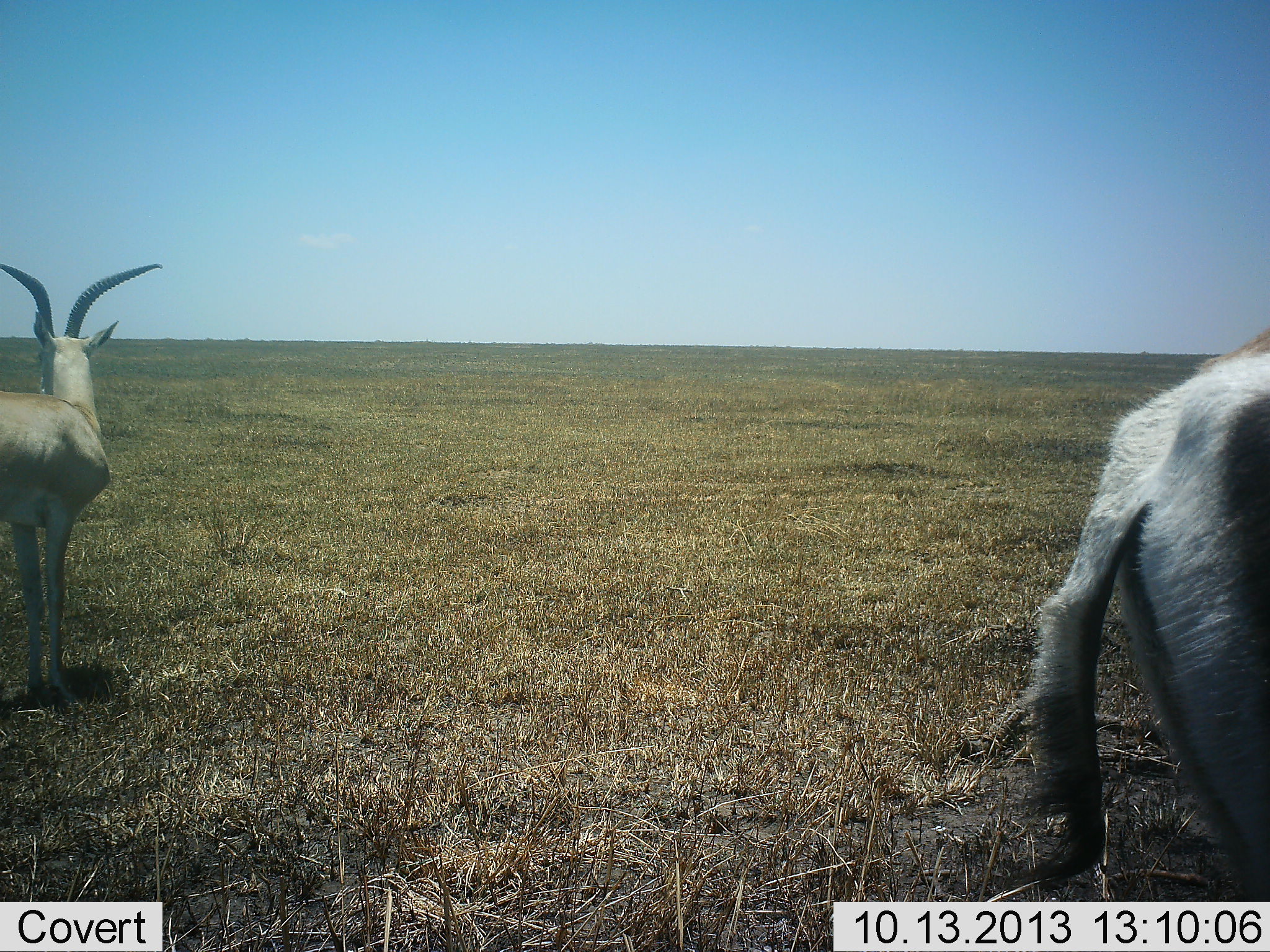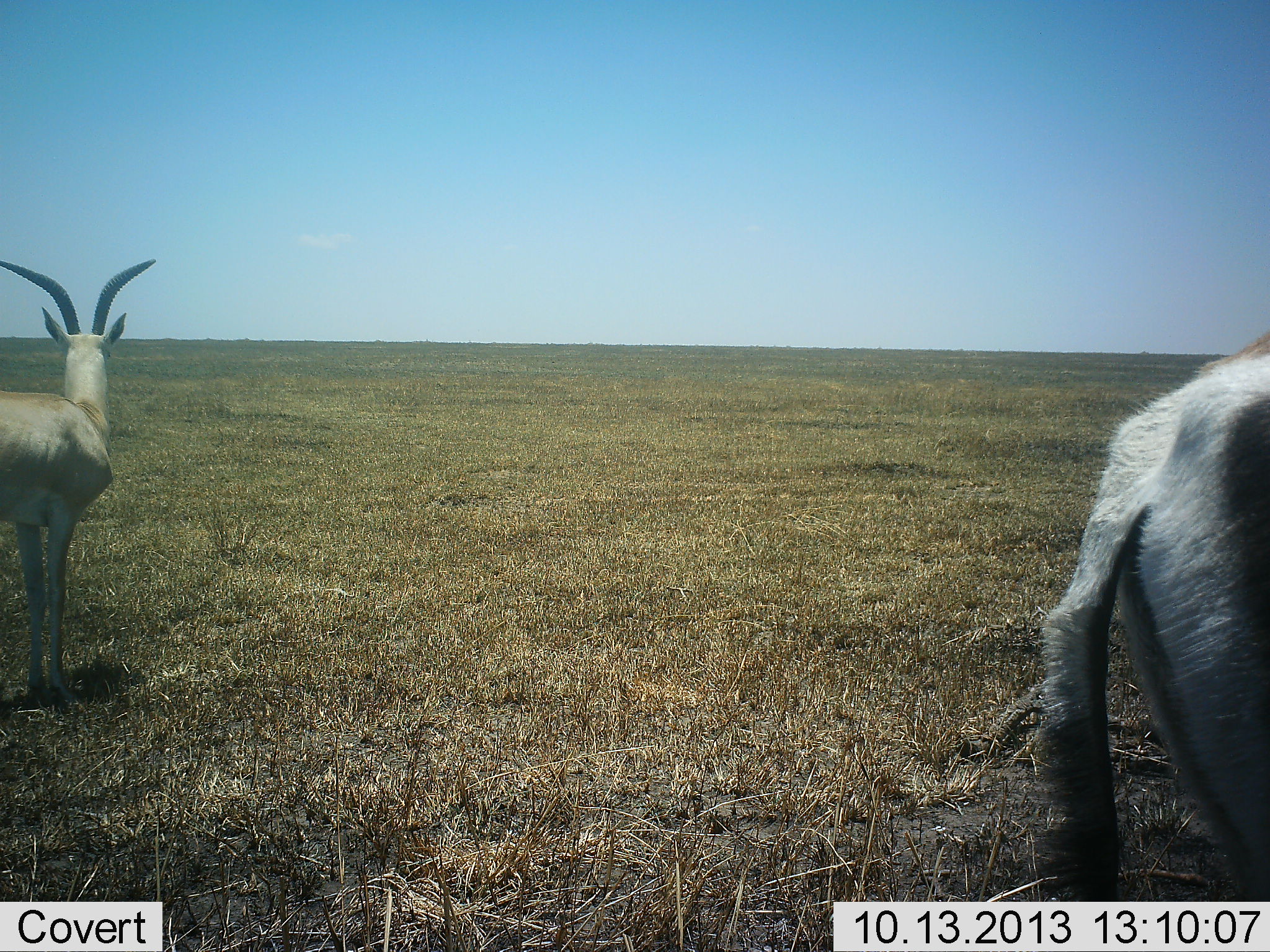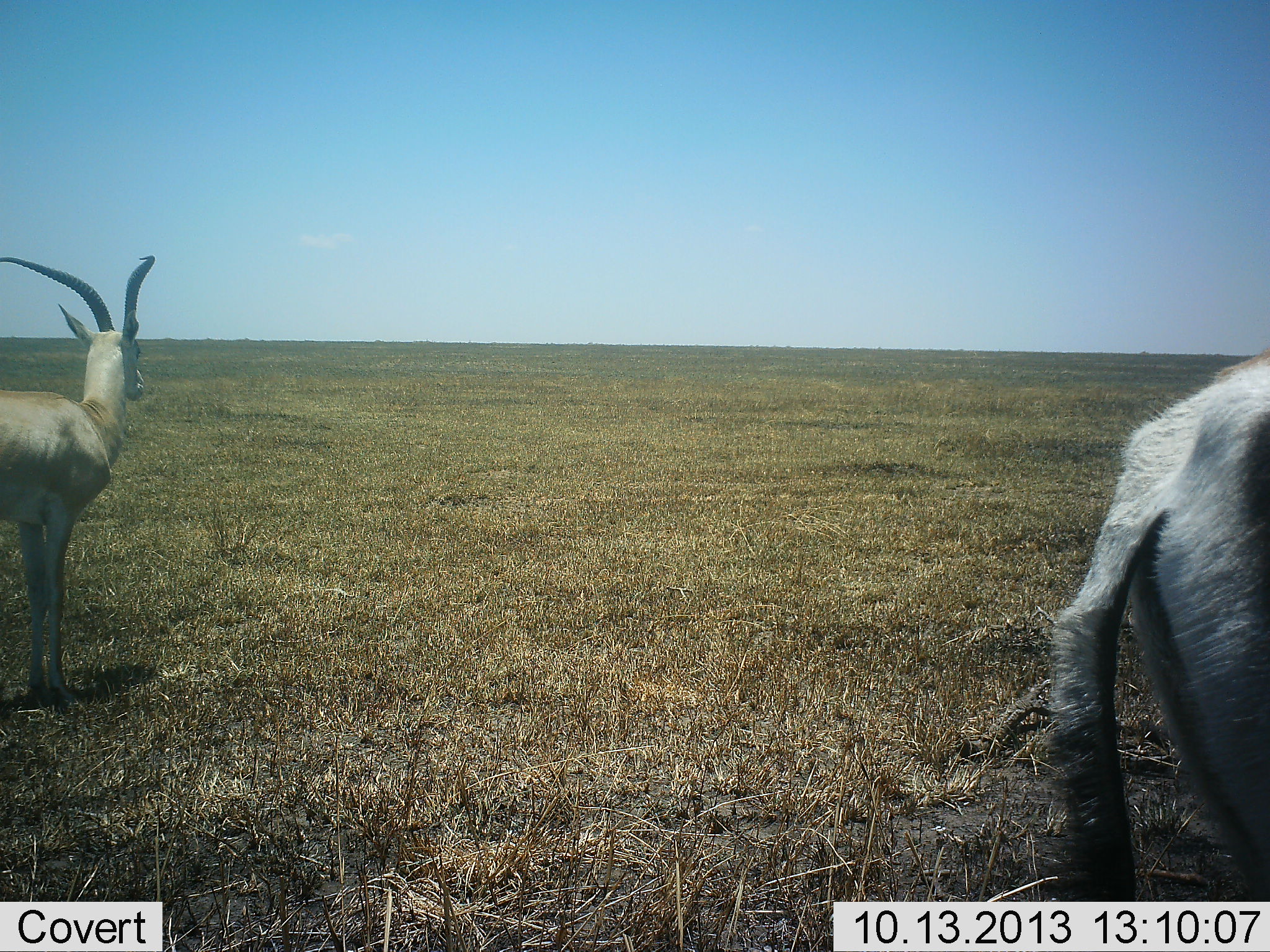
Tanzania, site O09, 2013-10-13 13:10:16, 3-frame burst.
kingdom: Animalia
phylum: Chordata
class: Mammalia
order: Artiodactyla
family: Bovidae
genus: Nanger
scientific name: Nanger granti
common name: grant's gazelle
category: gazellegrants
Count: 2.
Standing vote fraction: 95%.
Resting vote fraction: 5%.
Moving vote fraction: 16%.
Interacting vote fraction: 5%.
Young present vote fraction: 0%.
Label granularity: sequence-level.